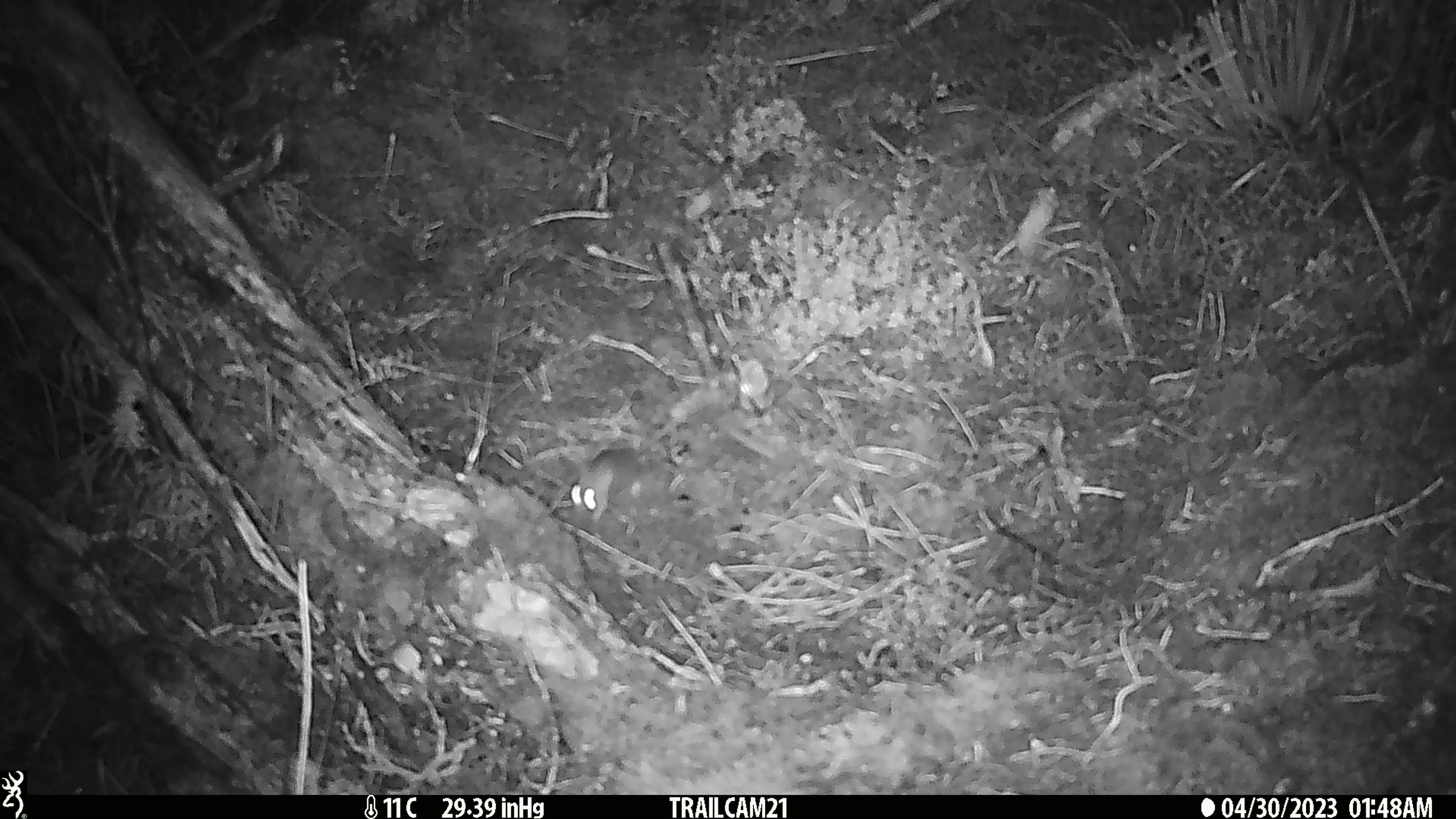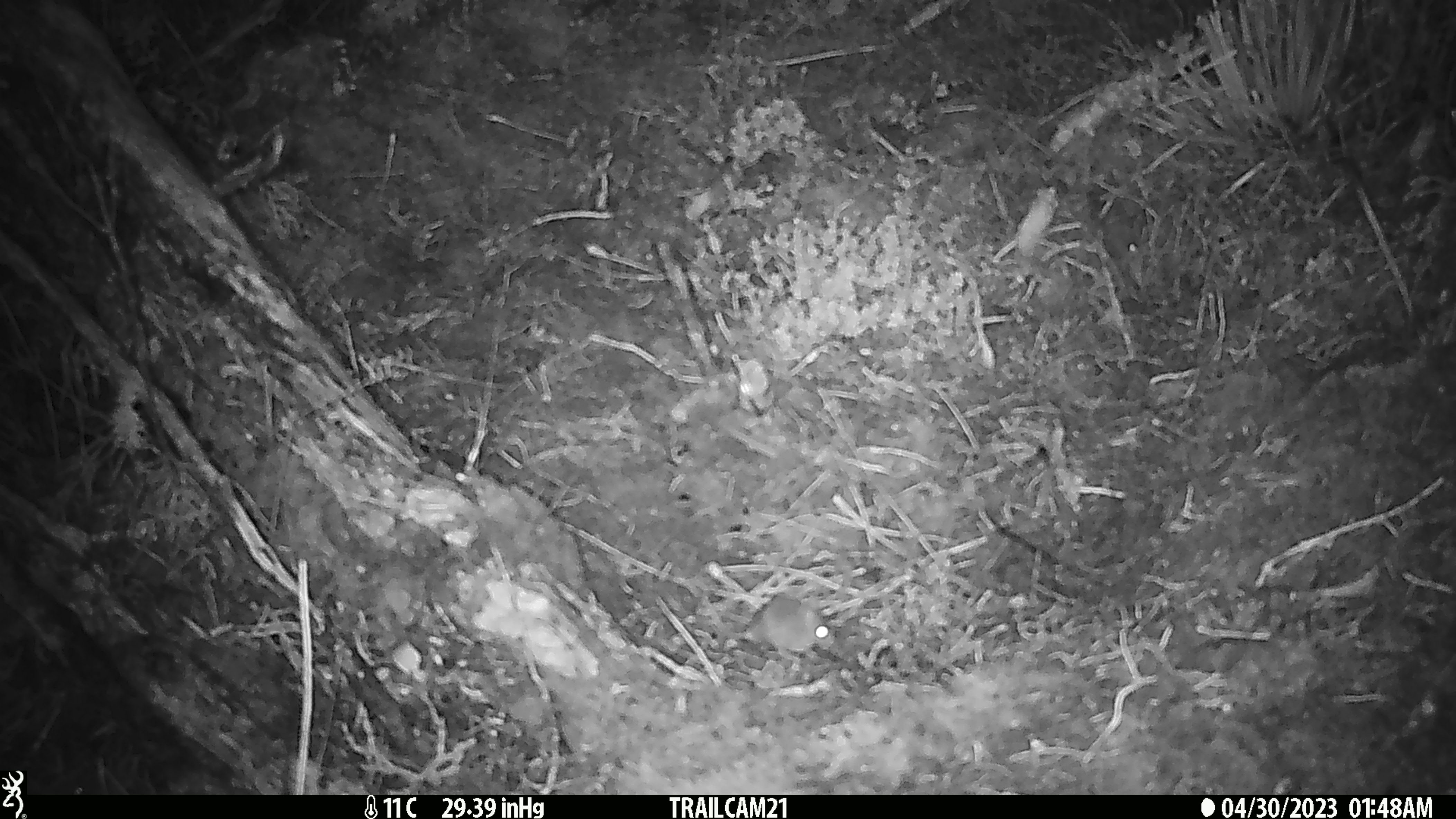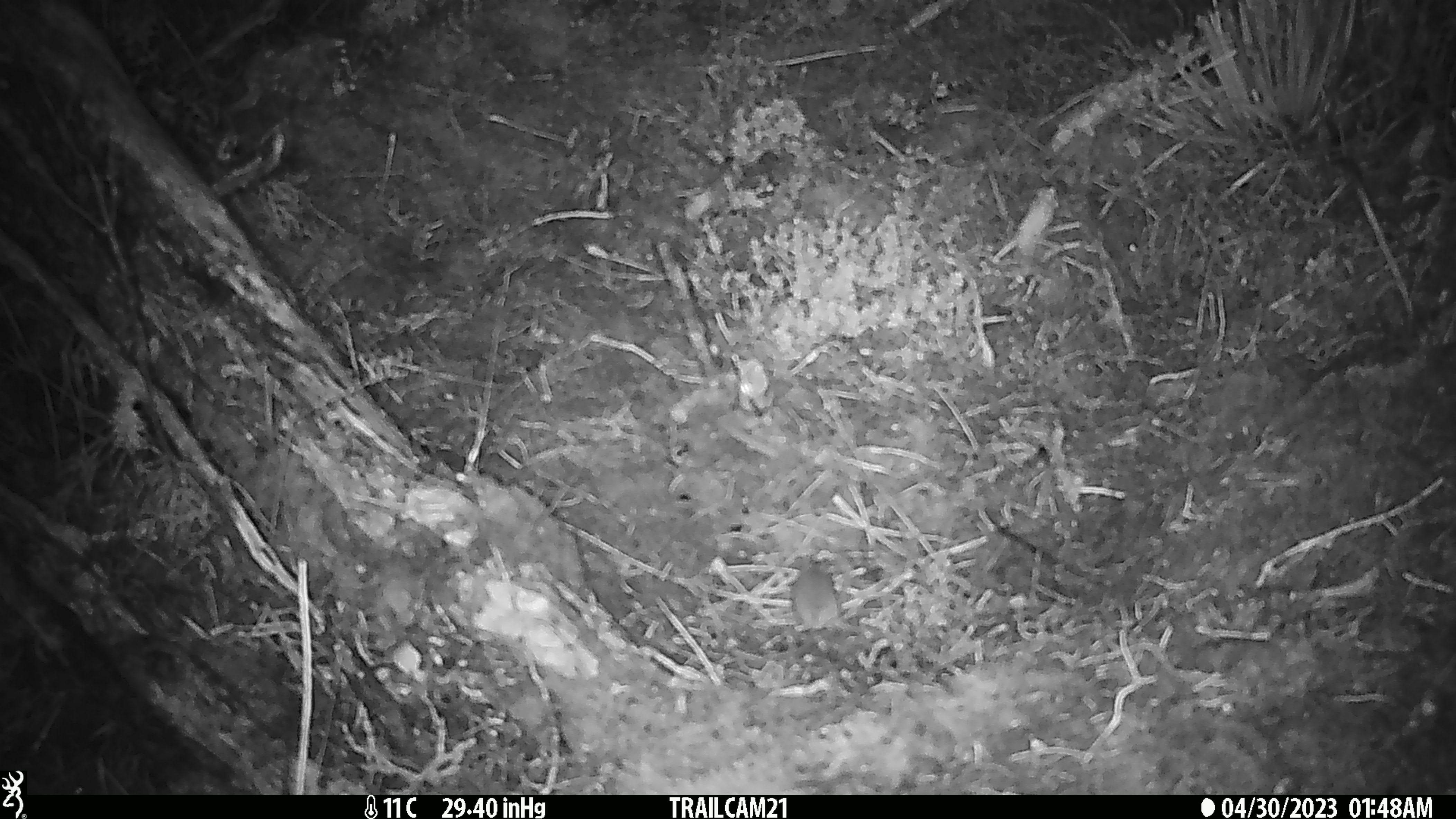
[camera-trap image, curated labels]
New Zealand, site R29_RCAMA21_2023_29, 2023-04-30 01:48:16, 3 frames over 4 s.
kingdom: Animalia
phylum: Chordata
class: Mammalia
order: Rodentia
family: Muridae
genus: Mus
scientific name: Mus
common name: mouse